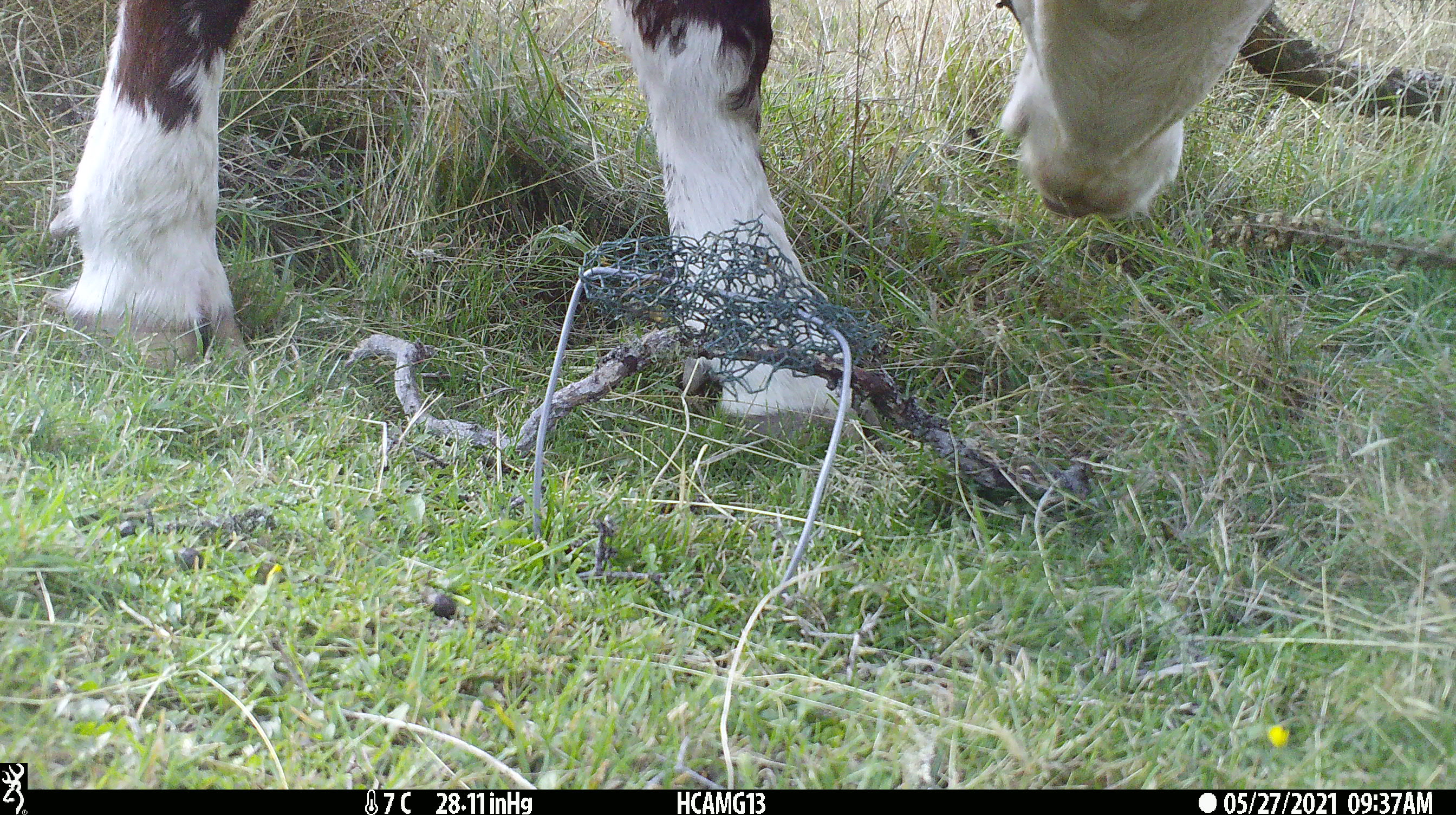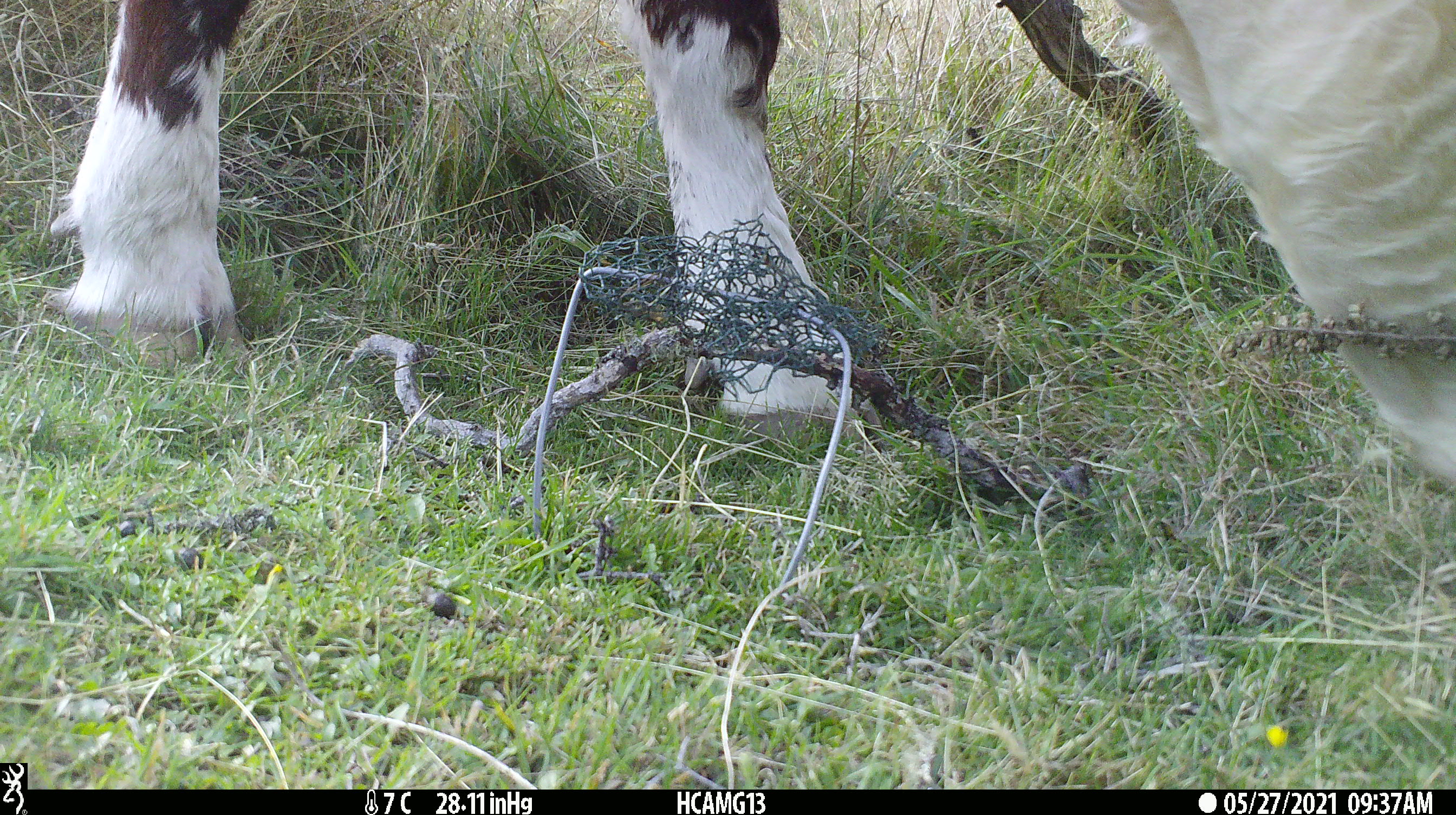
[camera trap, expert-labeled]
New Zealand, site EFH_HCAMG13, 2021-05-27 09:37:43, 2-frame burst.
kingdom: Animalia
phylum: Chordata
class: Mammalia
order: Artiodactyla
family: Bovidae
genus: Bos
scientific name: Bos taurus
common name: domestic cow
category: cow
Cow (domestic cow) (Bos taurus).